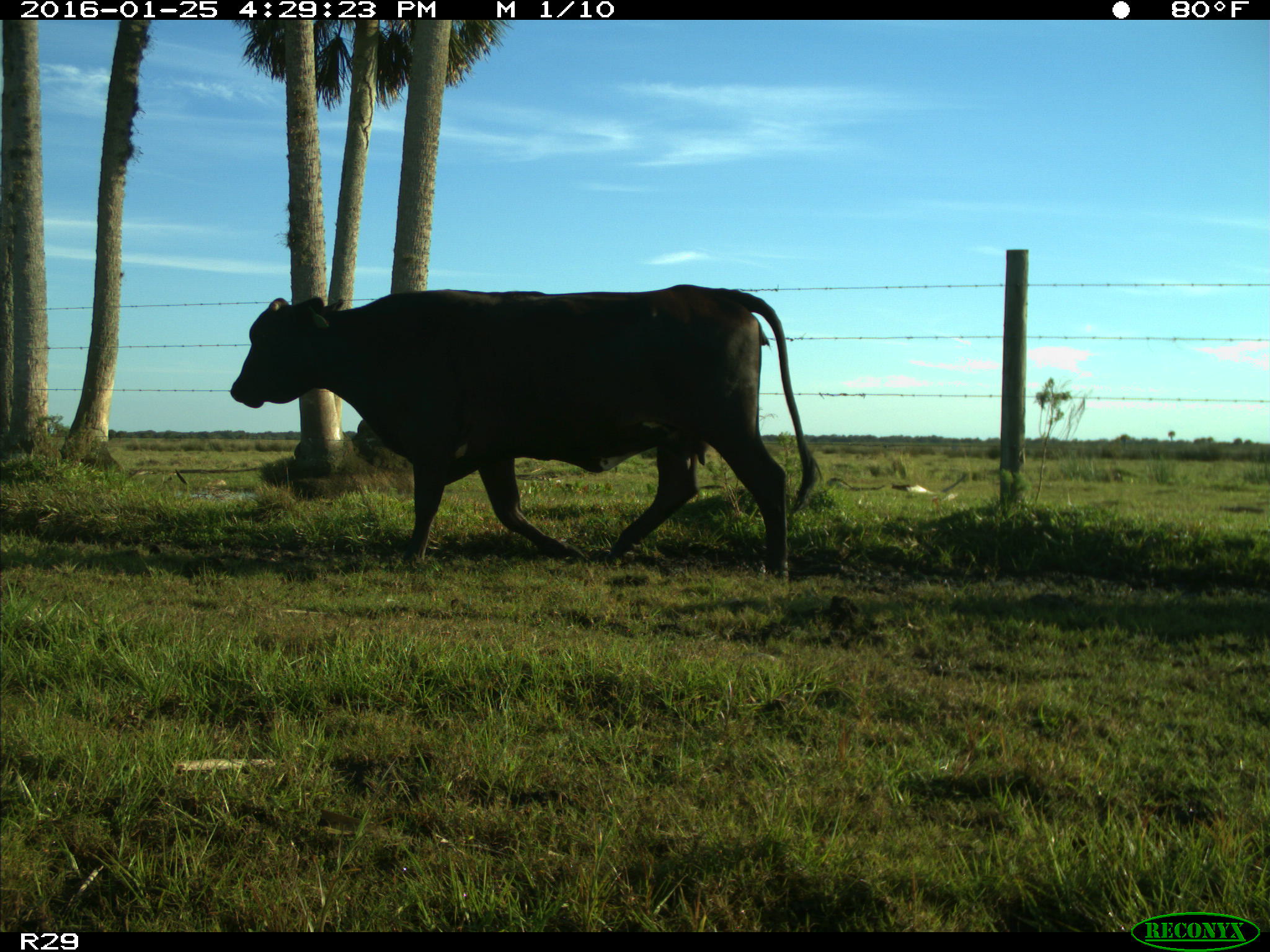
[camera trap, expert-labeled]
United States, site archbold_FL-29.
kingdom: Animalia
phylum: Chordata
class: Mammalia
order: Artiodactyla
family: Bovidae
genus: Bos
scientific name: Bos taurus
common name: domestic cow